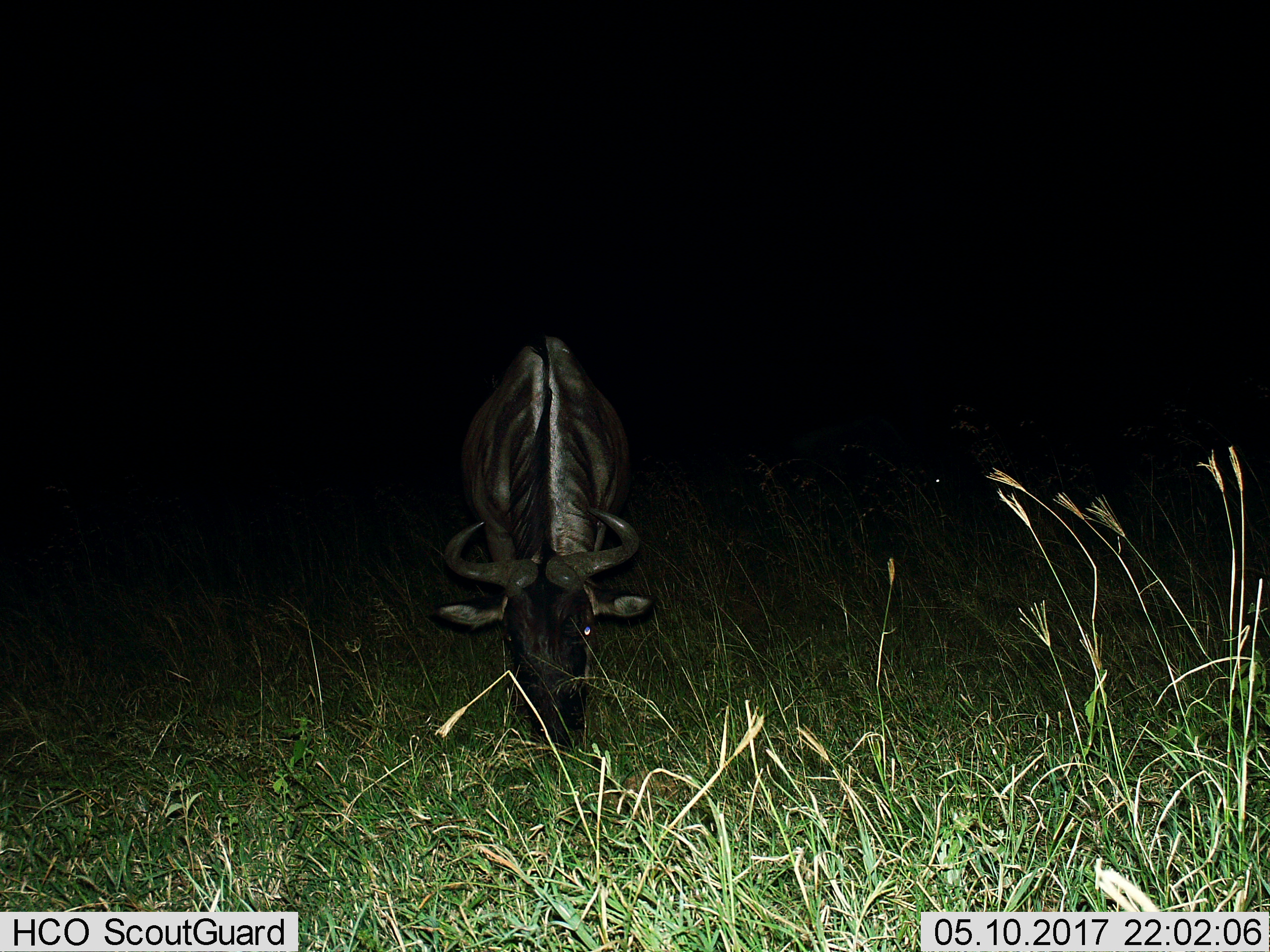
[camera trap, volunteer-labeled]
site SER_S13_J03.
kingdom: Animalia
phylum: Chordata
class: Mammalia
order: Artiodactyla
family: Bovidae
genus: Connochaetes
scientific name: Connochaetes taurinus taurinus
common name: blue wildebeest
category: wildebeestblue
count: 1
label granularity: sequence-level